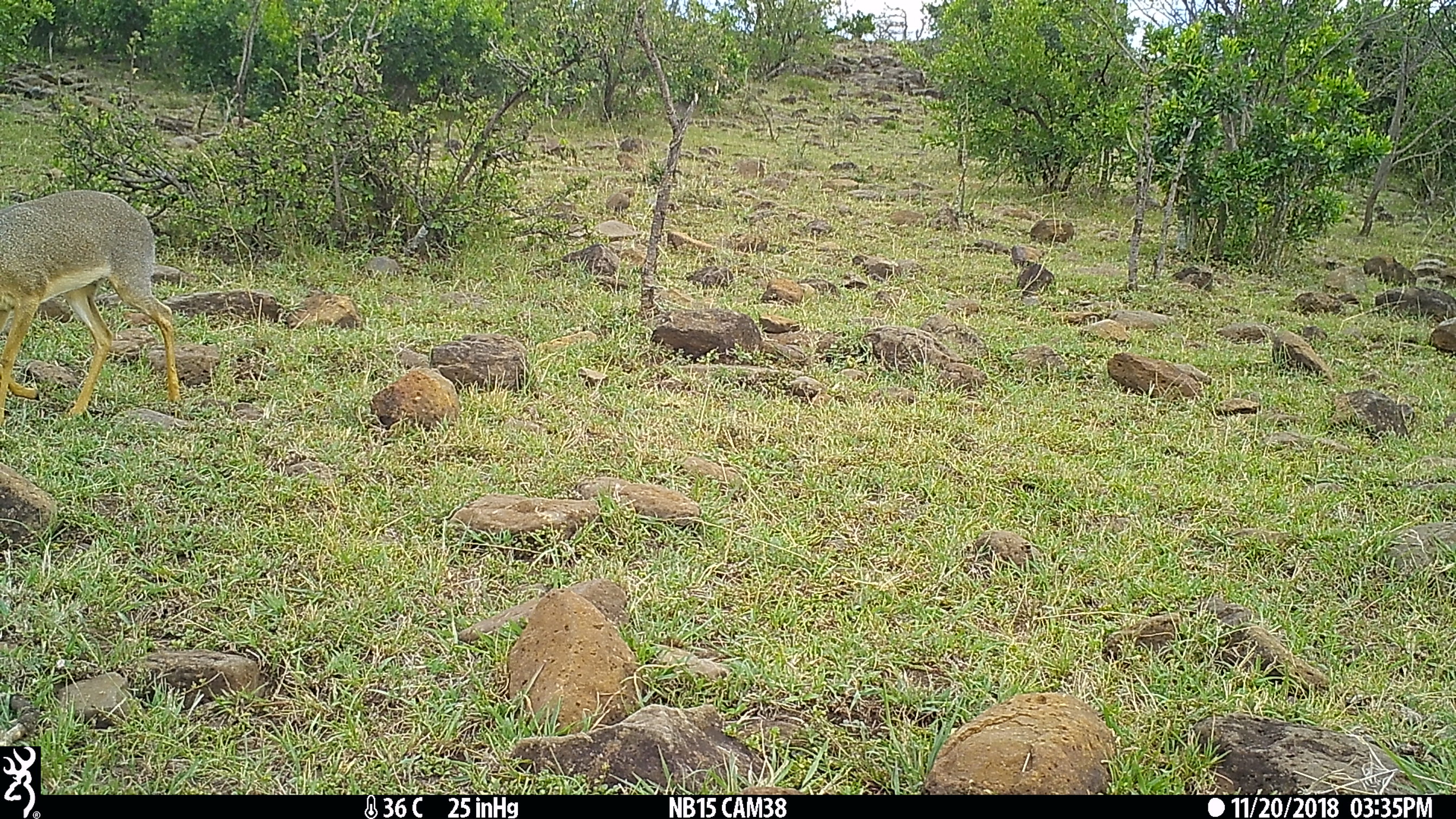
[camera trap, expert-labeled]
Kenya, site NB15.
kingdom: Animalia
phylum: Chordata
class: Mammalia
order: Artiodactyla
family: Bovidae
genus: Madoqua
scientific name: Madoqua kirkii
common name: kirk's dik-dik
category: dikdik